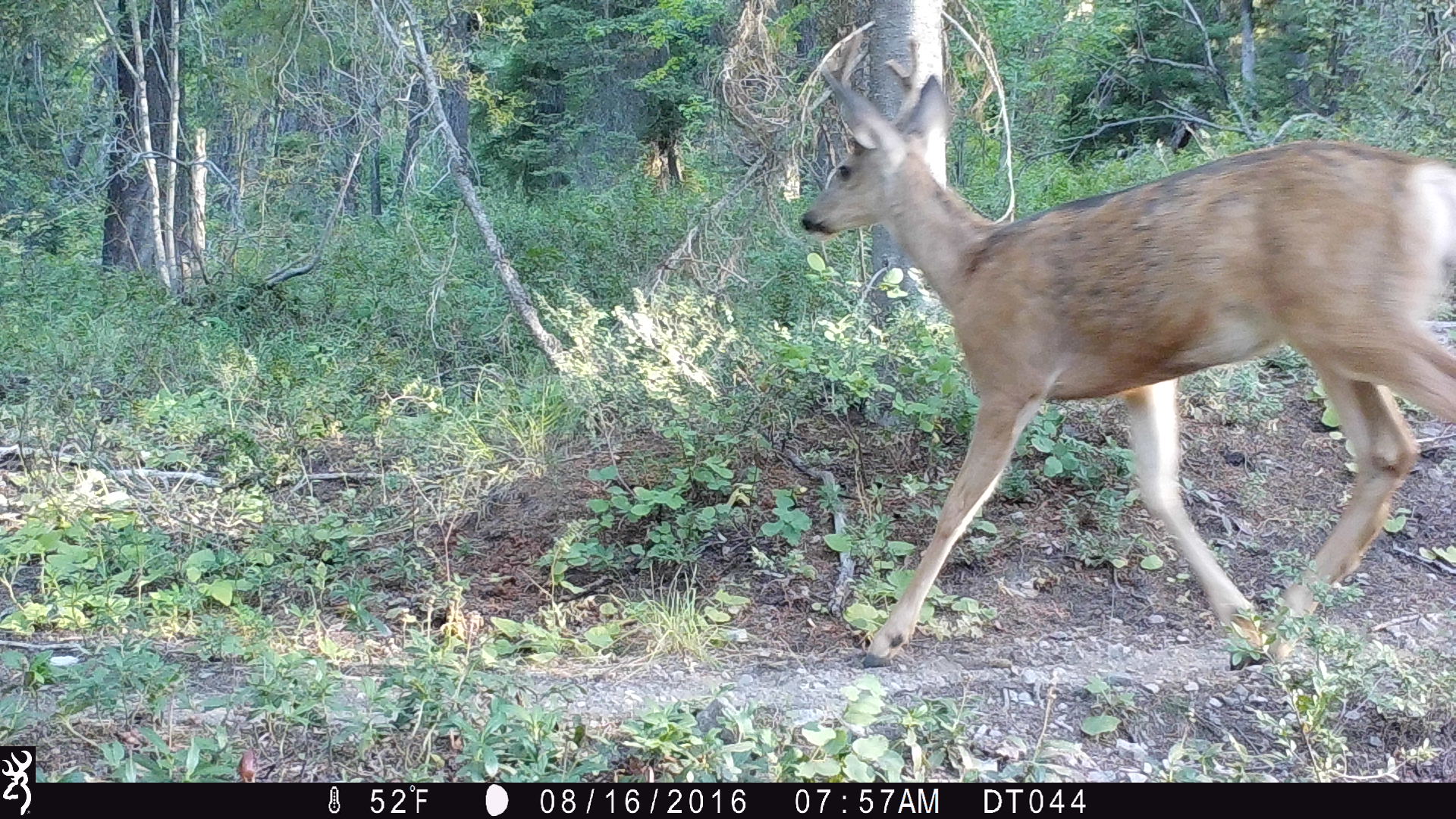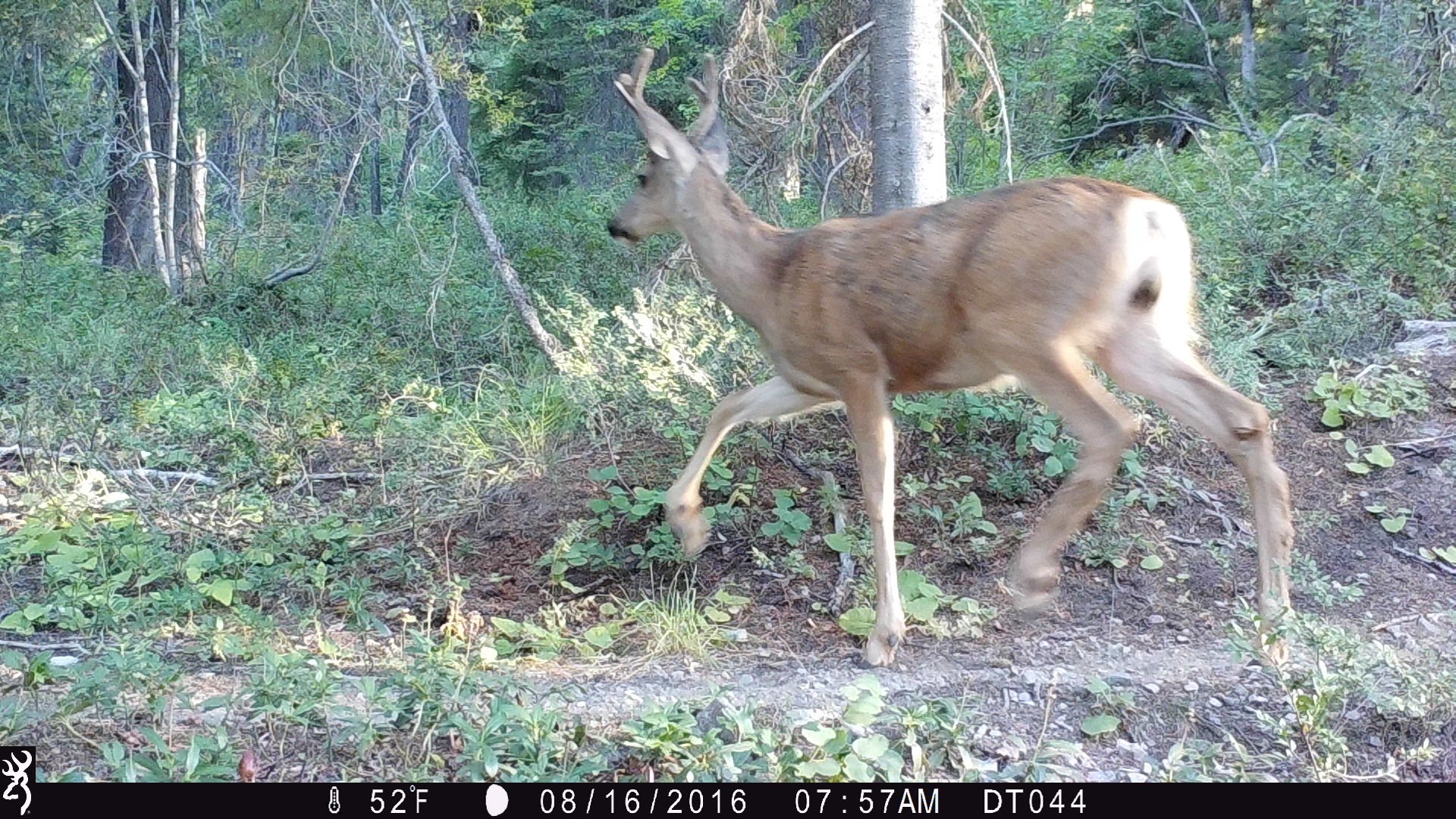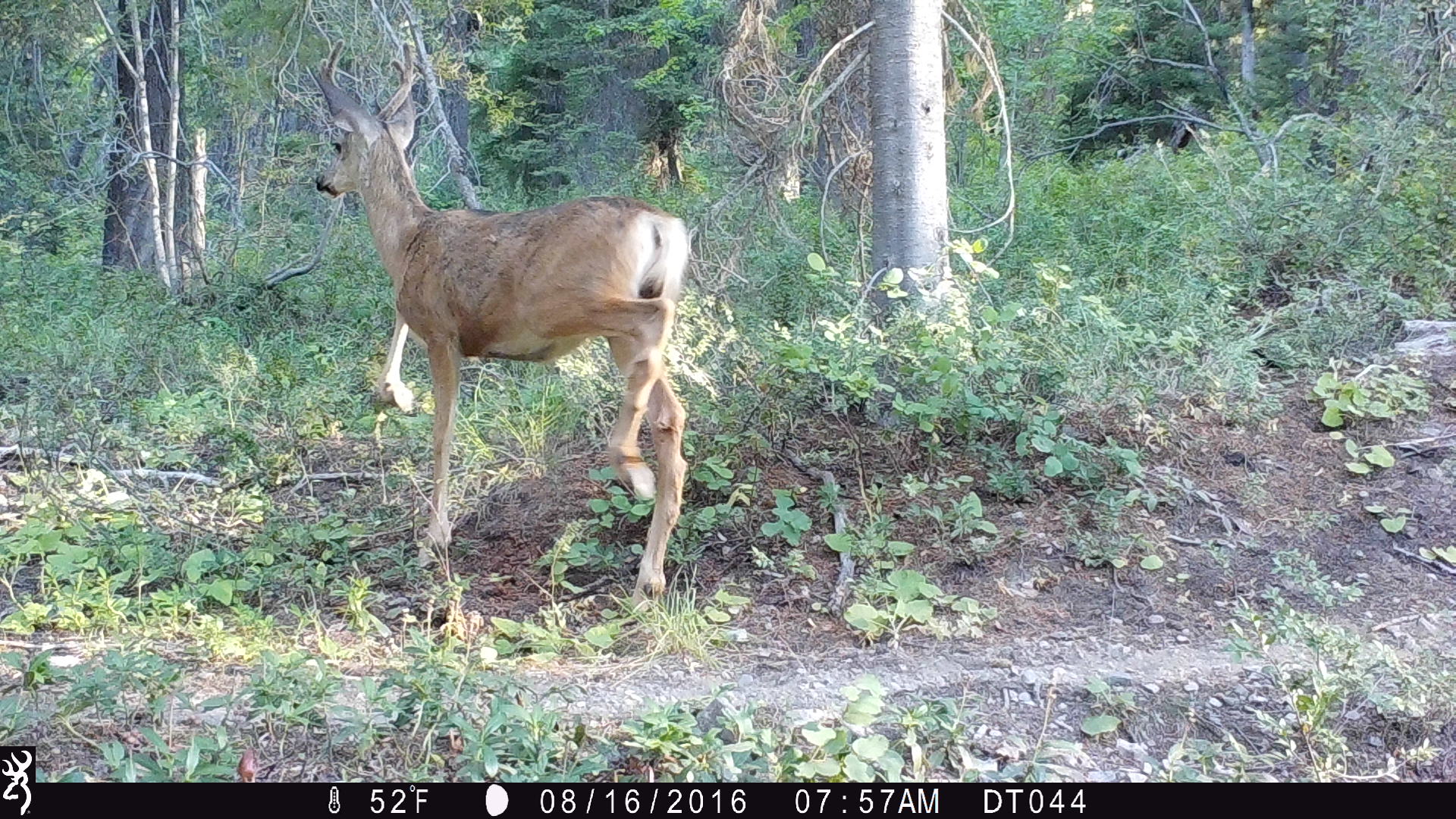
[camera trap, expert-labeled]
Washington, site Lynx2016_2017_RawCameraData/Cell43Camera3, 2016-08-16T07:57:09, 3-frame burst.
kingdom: Animalia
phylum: Chordata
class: Mammalia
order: Artiodactyla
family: Cervidae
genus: Odocoileus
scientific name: Odocoileus hemionus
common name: mule deer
Odocoileus hemionus (mule deer). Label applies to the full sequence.